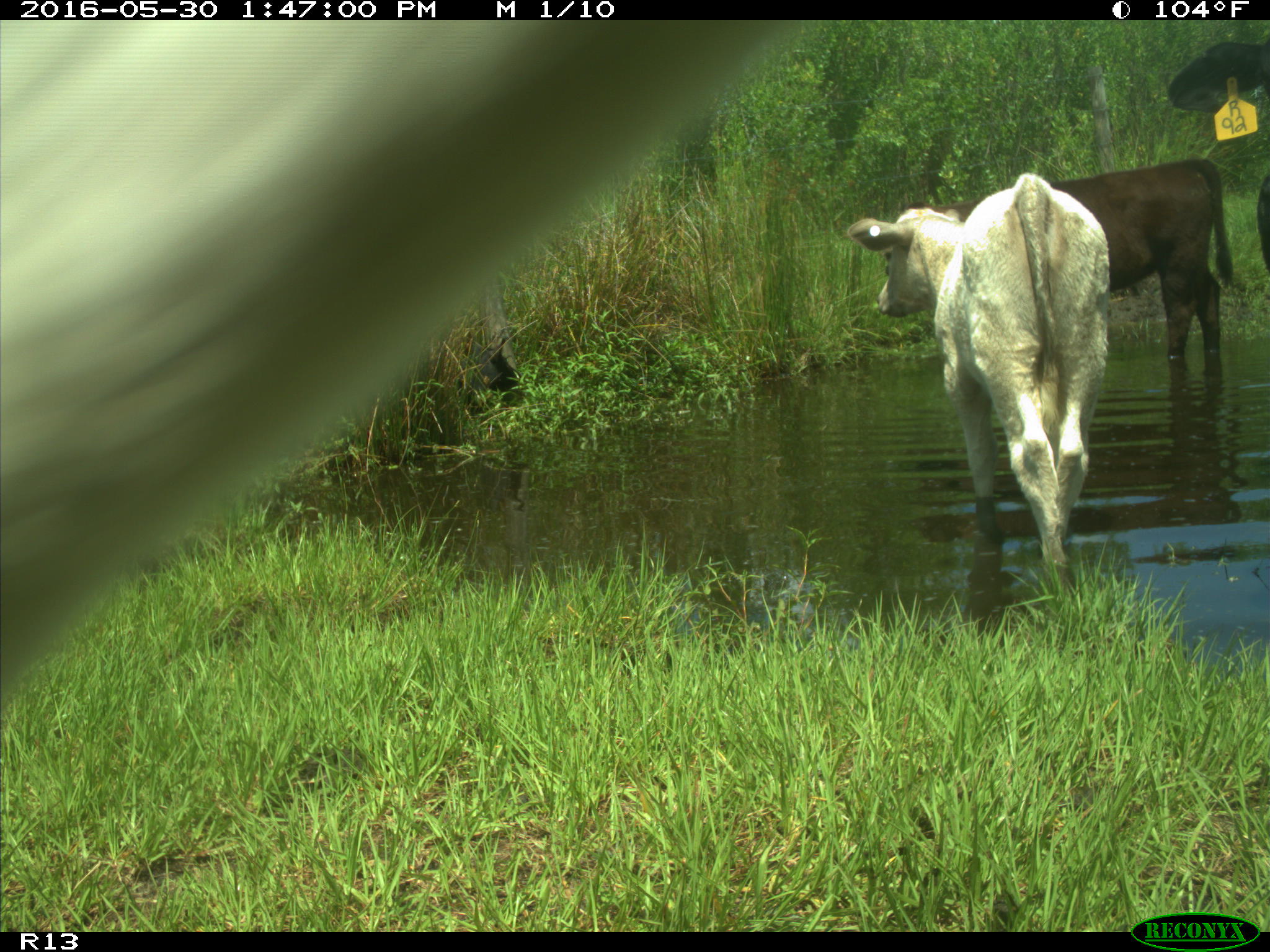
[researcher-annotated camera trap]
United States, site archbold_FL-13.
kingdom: Animalia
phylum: Chordata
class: Mammalia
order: Artiodactyla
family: Bovidae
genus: Bos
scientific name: Bos taurus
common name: domestic cow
Bos taurus (domestic cow).